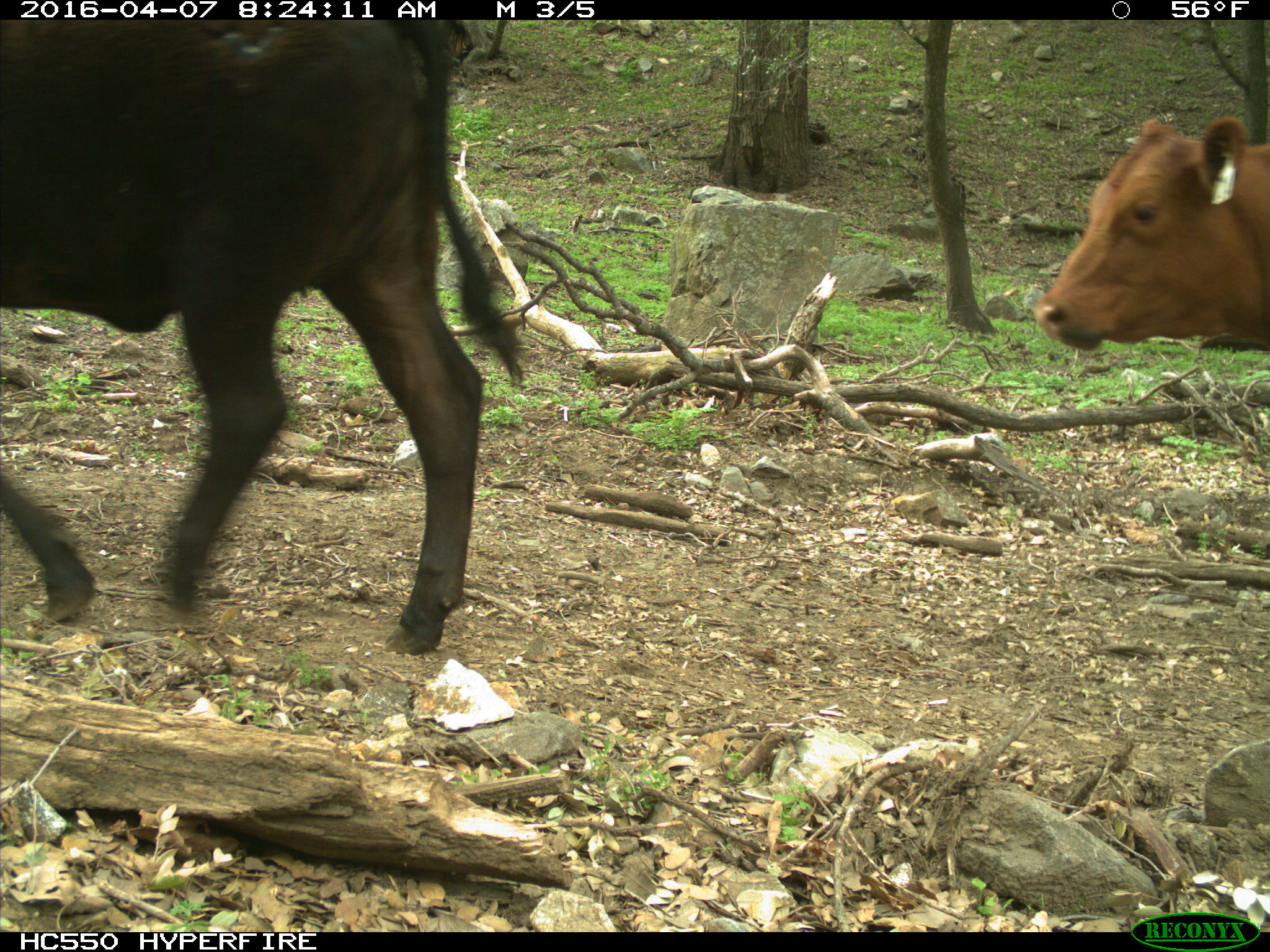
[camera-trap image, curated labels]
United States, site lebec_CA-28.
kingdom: Animalia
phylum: Chordata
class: Mammalia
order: Artiodactyla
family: Bovidae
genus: Bos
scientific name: Bos taurus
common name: domestic cow